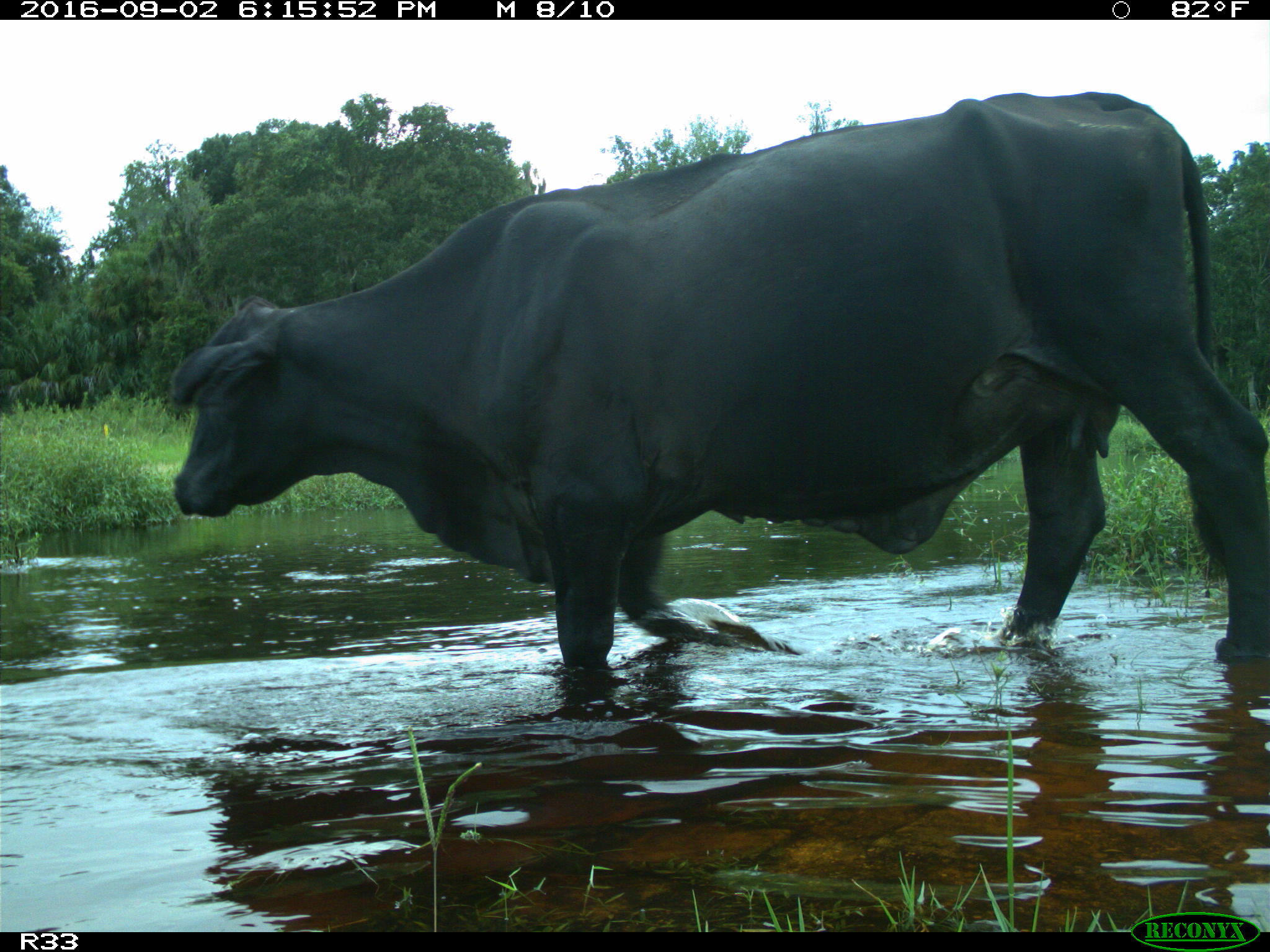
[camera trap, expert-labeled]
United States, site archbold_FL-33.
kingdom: Animalia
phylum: Chordata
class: Mammalia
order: Artiodactyla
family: Bovidae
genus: Bos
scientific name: Bos taurus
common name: domestic cow